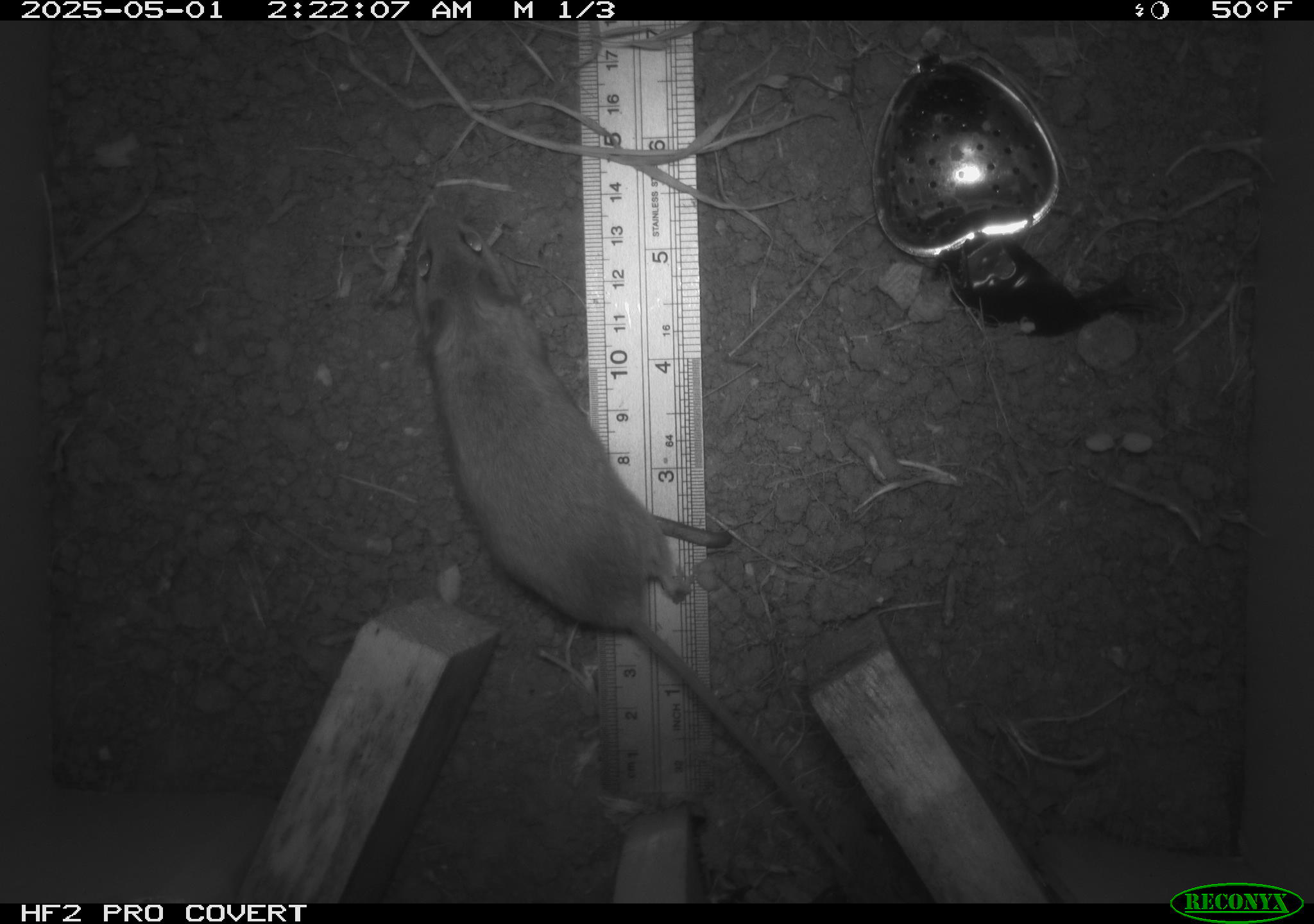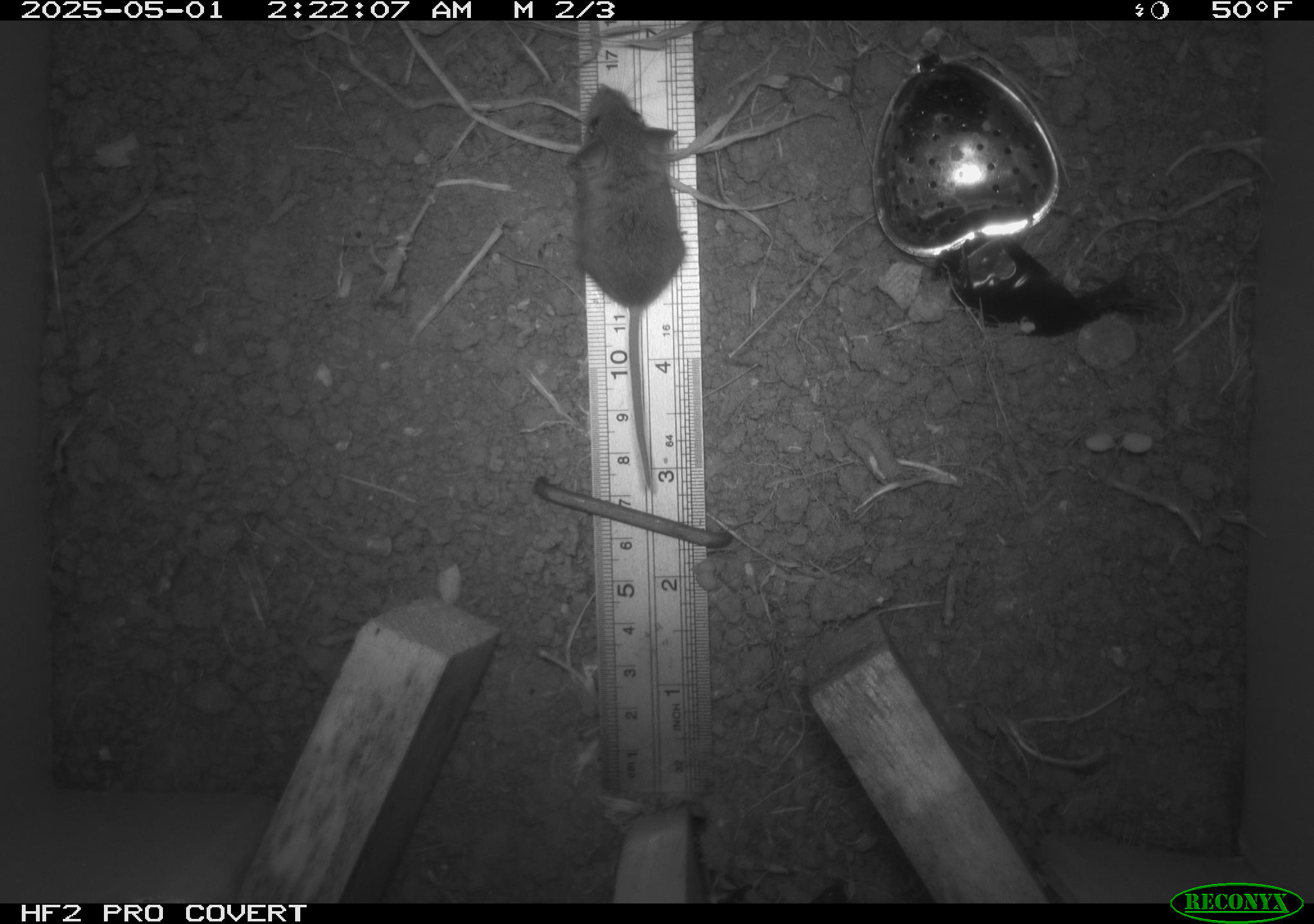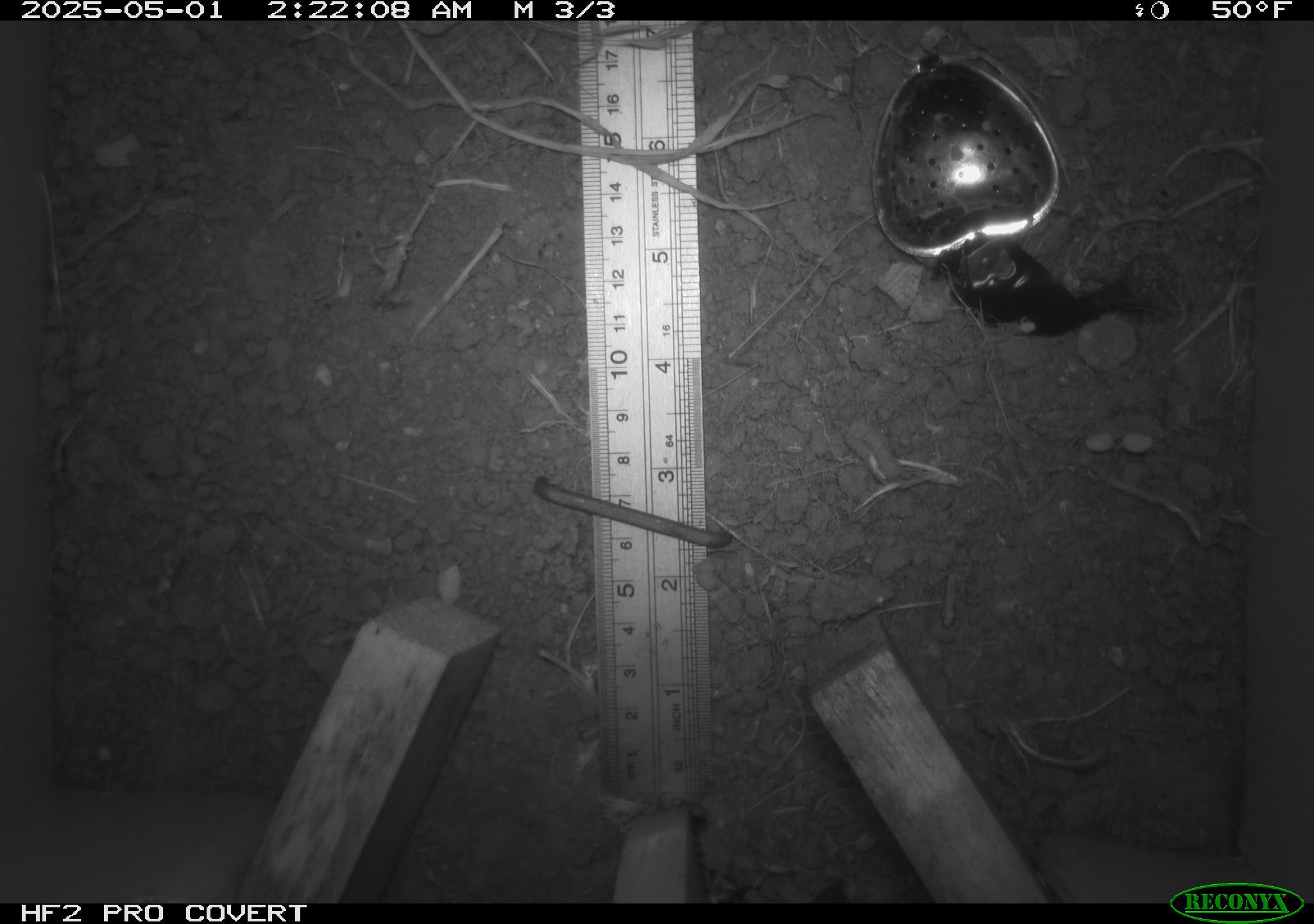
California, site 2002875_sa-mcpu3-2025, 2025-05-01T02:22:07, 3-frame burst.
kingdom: Animalia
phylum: Chordata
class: Mammalia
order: Rodentia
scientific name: Rodentia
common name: rodent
Rodent (Rodentia).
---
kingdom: Animalia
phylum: Chordata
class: Mammalia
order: Rodentia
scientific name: Rodentia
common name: mouse species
Mouse species (Rodentia).